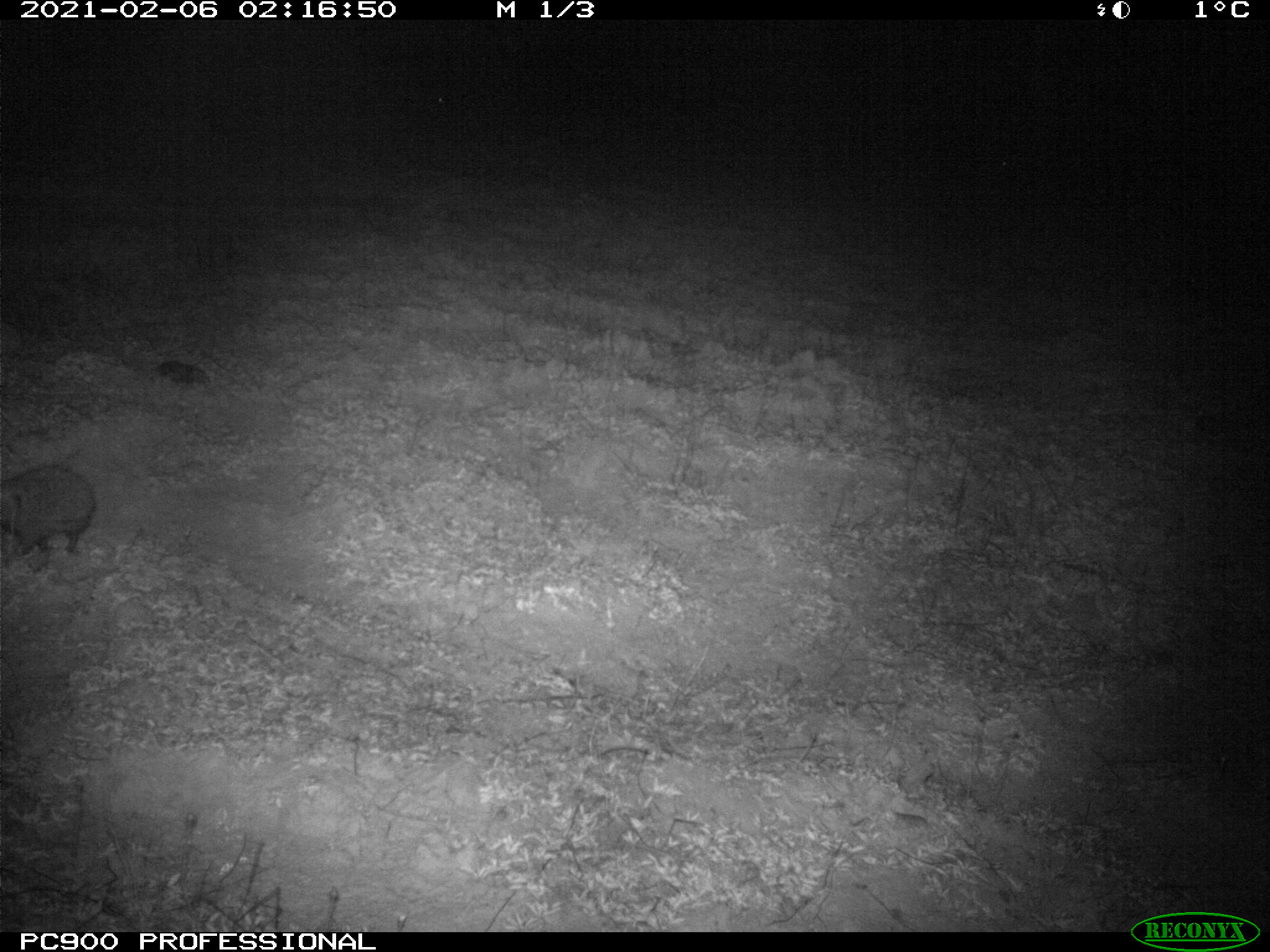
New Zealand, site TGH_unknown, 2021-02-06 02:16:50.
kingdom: Animalia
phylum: Chordata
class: Mammalia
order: Eulipotyphla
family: Erinaceidae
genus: Erinaceus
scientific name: Erinaceus europaeus europaeus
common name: european hedgehog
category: hedgehog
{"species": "hedgehog (european hedgehog) (Erinaceus europaeus europaeus)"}